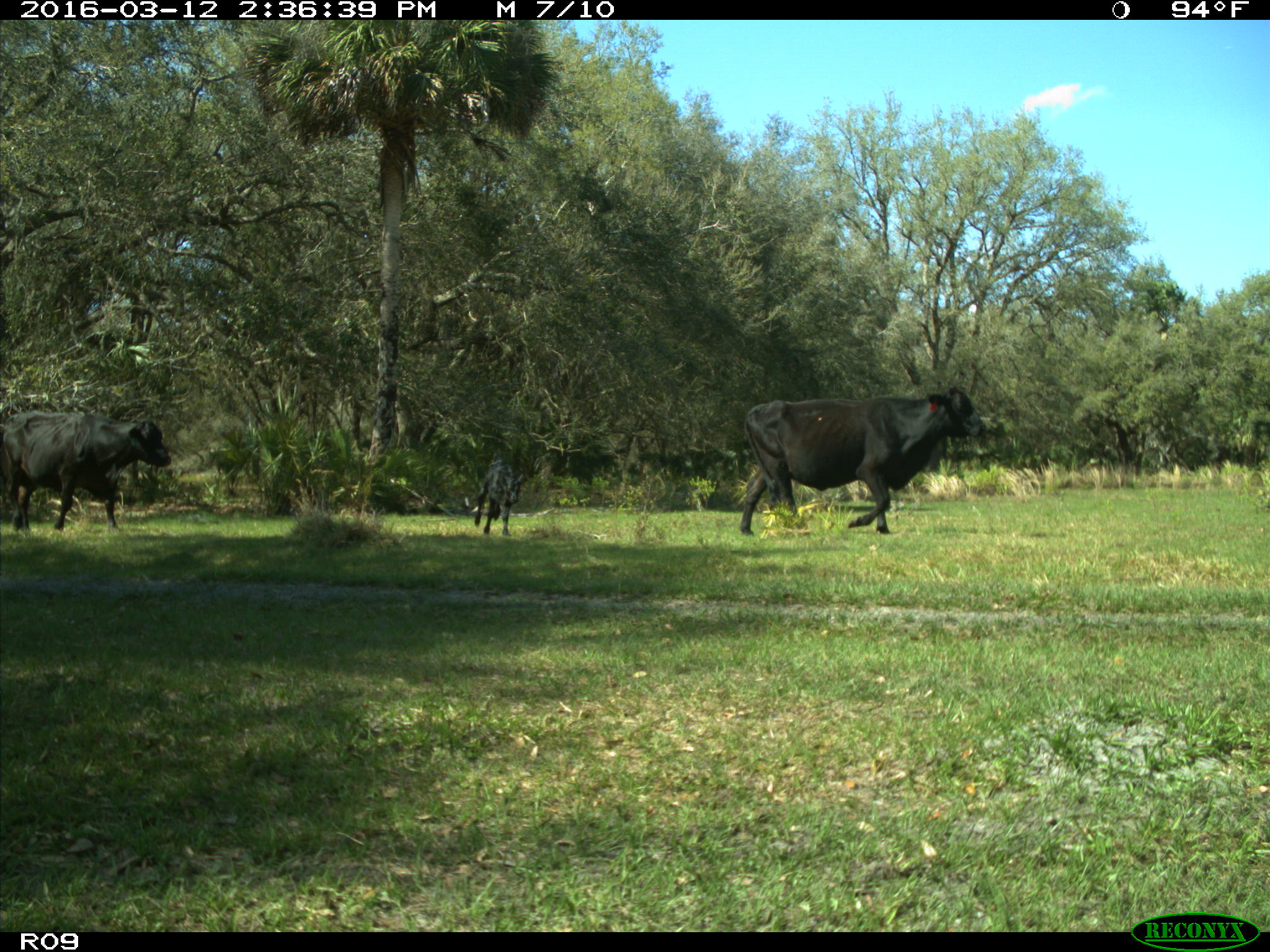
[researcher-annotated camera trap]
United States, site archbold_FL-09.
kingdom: Animalia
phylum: Chordata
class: Mammalia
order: Artiodactyla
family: Bovidae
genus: Bos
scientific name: Bos taurus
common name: domestic cow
Bos taurus (domestic cow).